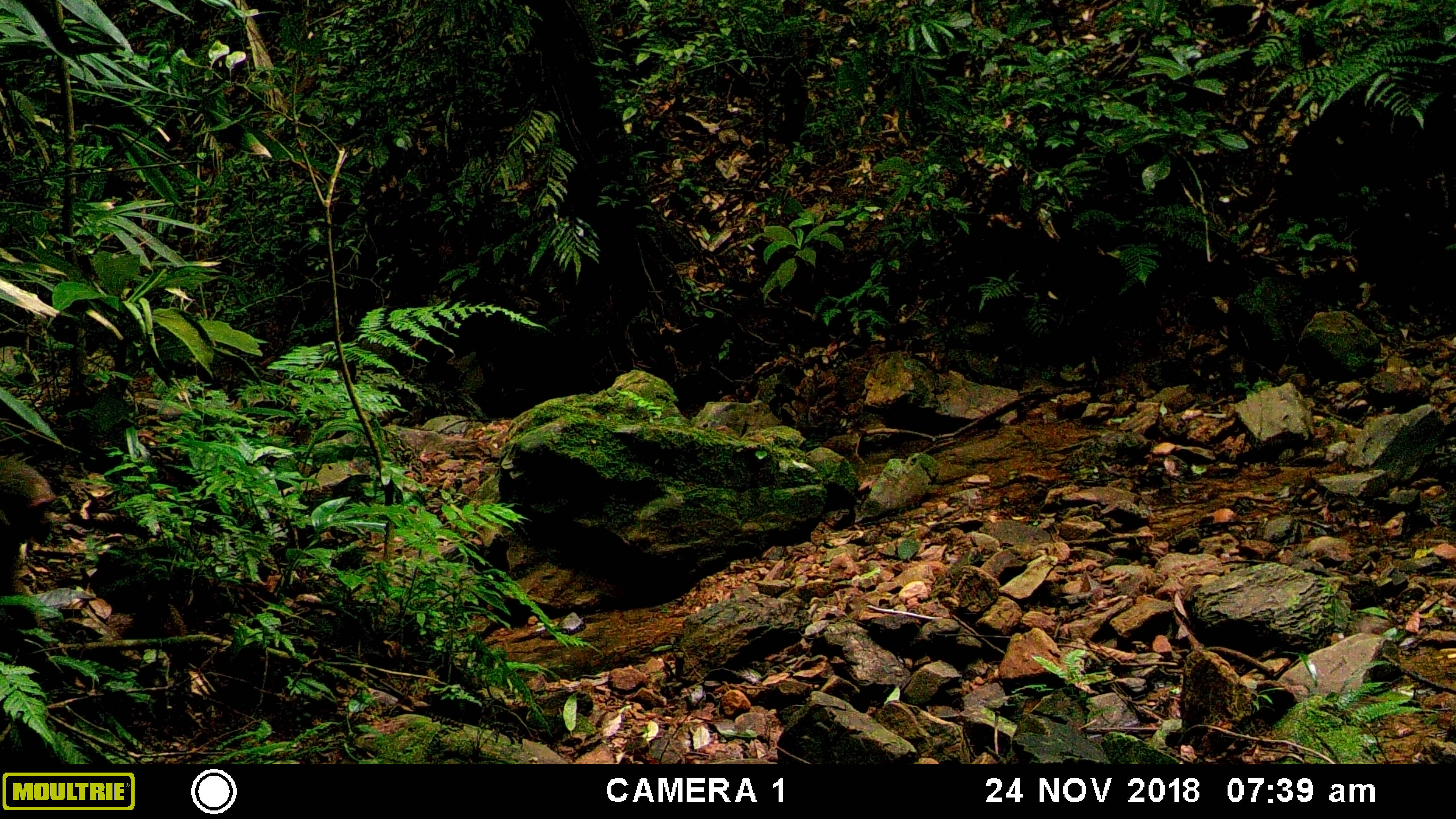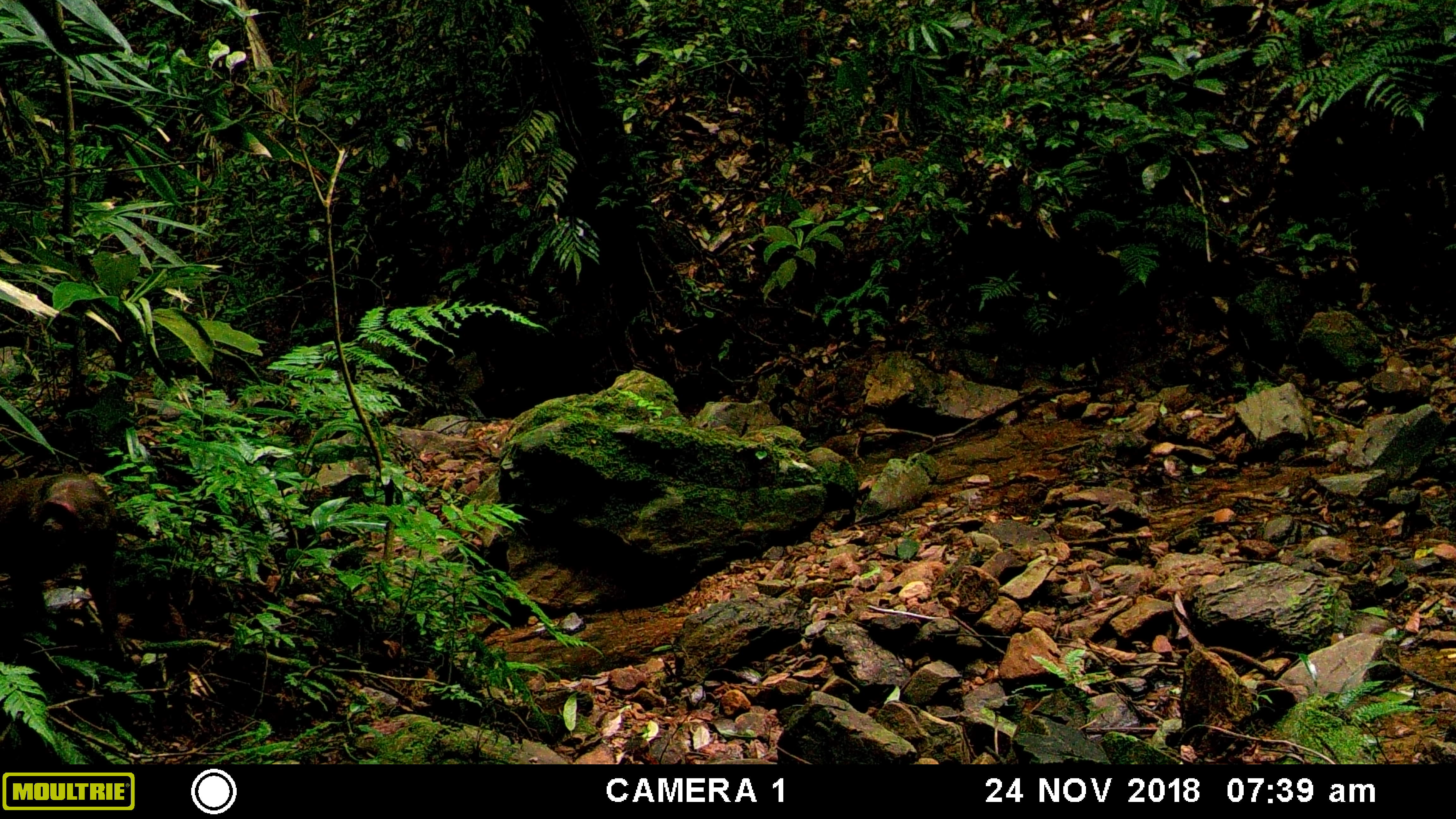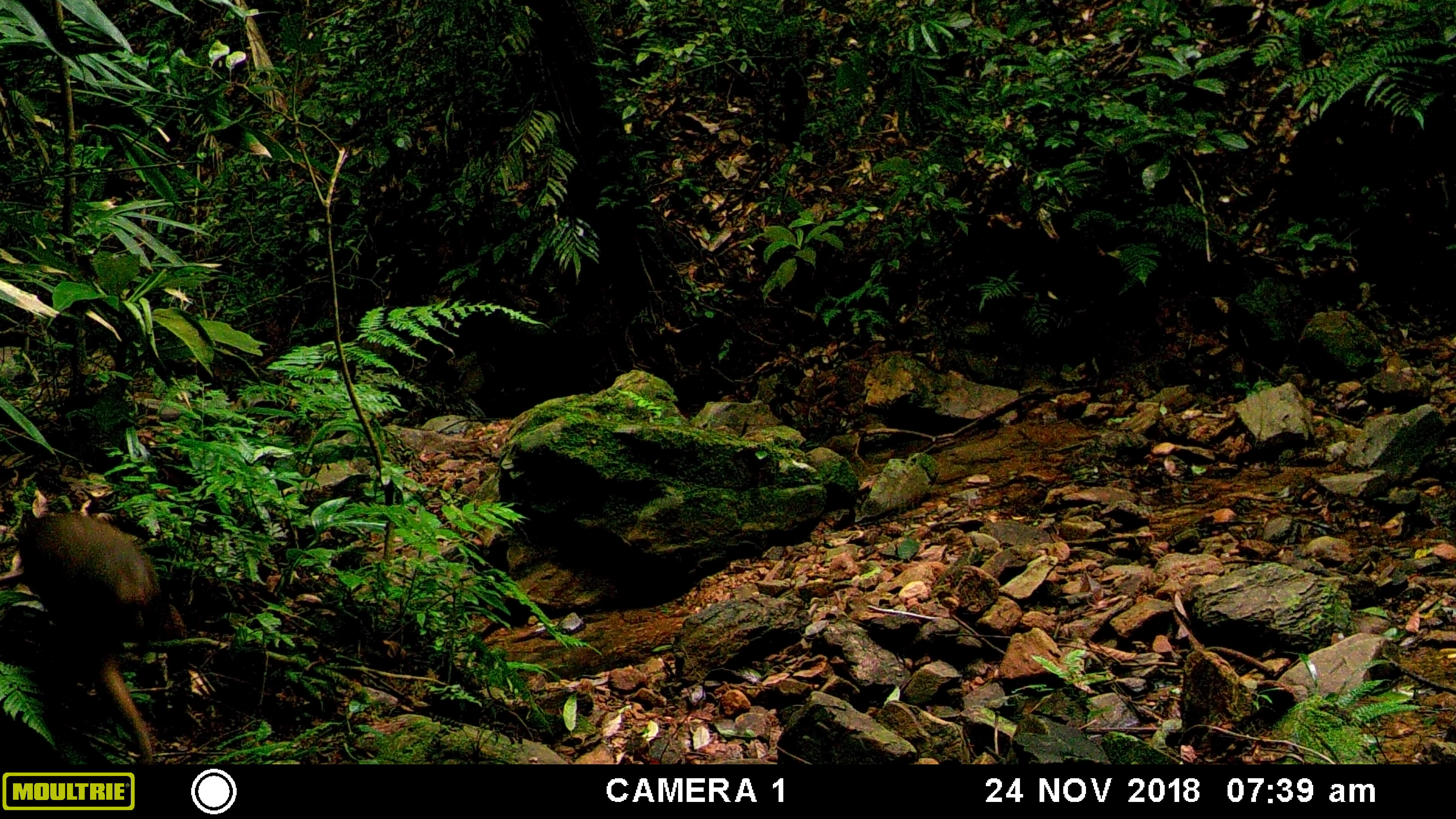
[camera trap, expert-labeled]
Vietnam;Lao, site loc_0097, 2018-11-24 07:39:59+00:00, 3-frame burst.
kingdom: Animalia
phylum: Chordata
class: Mammalia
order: Primates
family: Cercopithecidae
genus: Macaca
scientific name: Macaca arctoides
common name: stump-tailed macaque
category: stump tailed macaque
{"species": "stump tailed macaque (stump-tailed macaque) (Macaca arctoides)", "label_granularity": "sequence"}